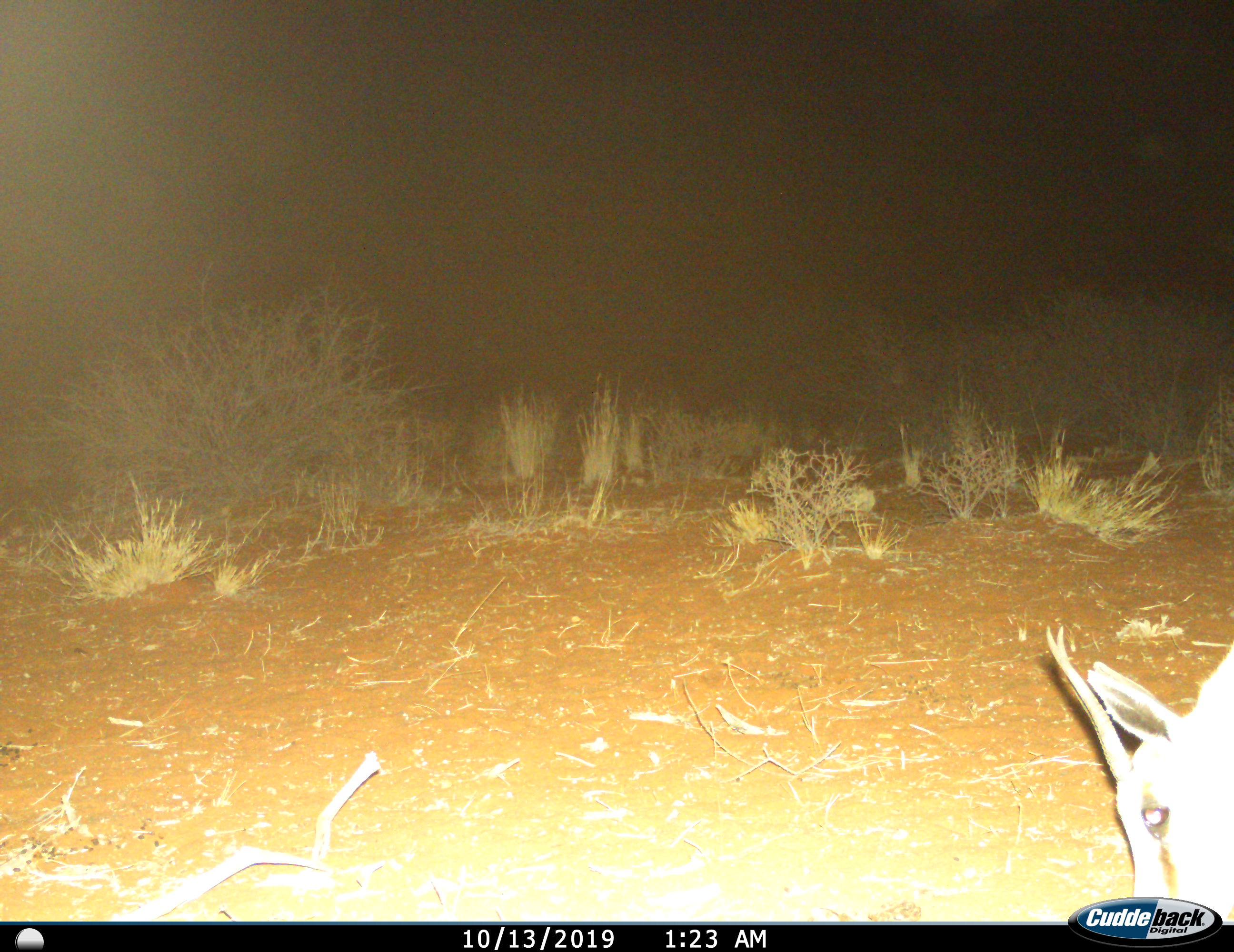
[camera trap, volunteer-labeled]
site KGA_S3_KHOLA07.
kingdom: Animalia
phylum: Chordata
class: Mammalia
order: Artiodactyla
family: Bovidae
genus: Antidorcas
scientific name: Antidorcas marsupialis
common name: springbok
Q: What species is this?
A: Springbok (Antidorcas marsupialis).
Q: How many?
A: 1.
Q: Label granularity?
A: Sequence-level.